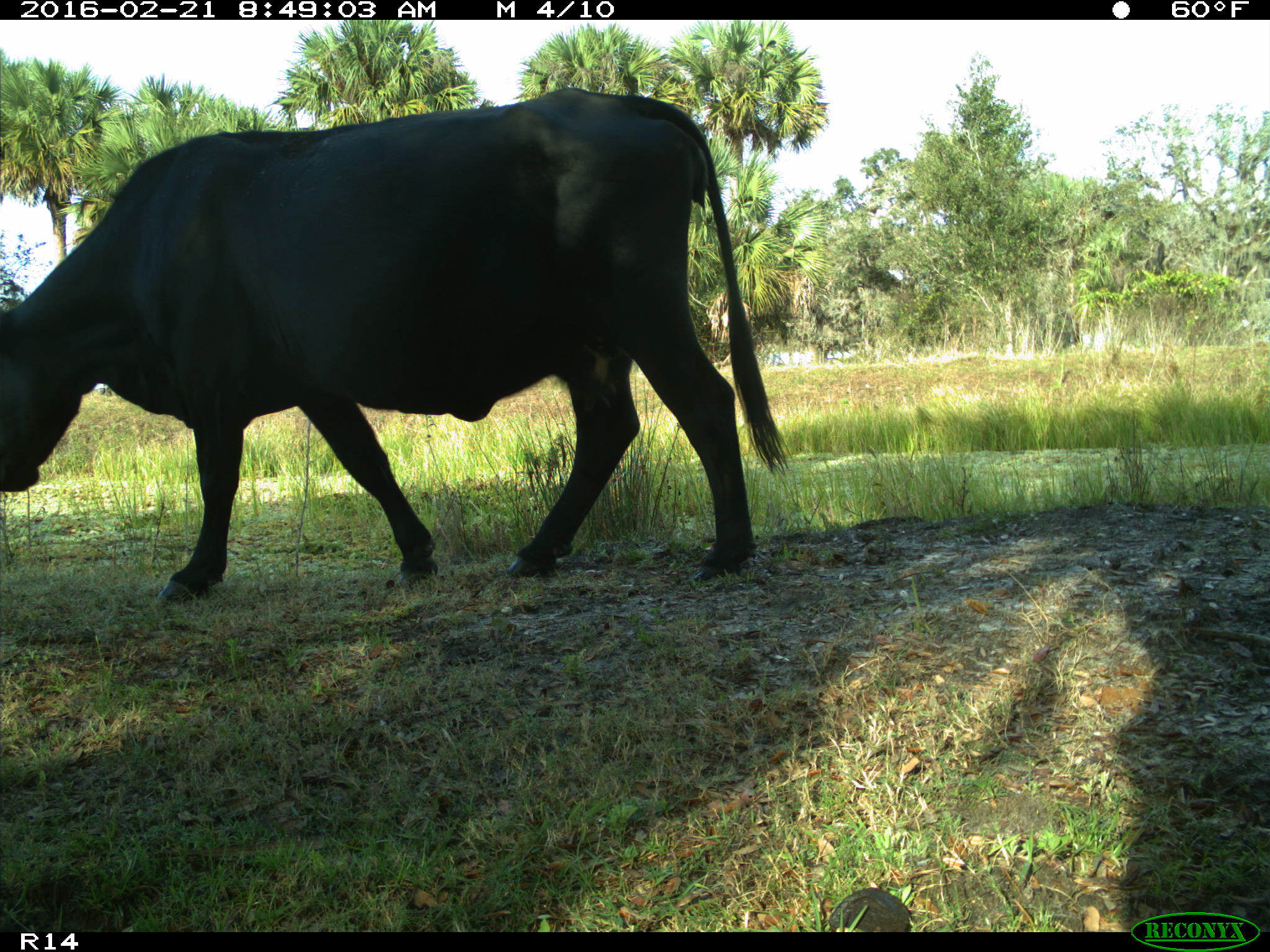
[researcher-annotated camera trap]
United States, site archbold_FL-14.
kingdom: Animalia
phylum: Chordata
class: Mammalia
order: Artiodactyla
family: Bovidae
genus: Bos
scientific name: Bos taurus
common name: domestic cow